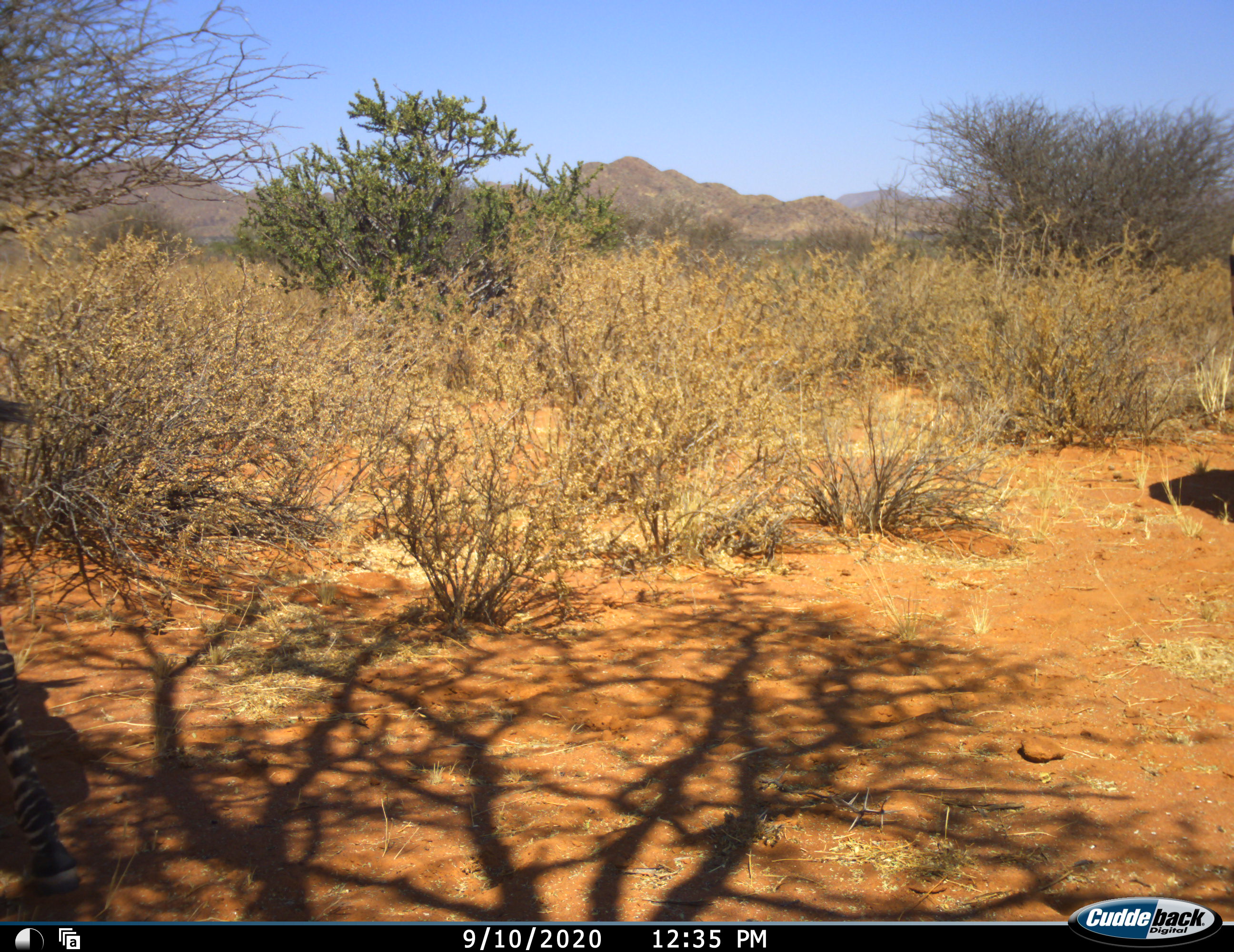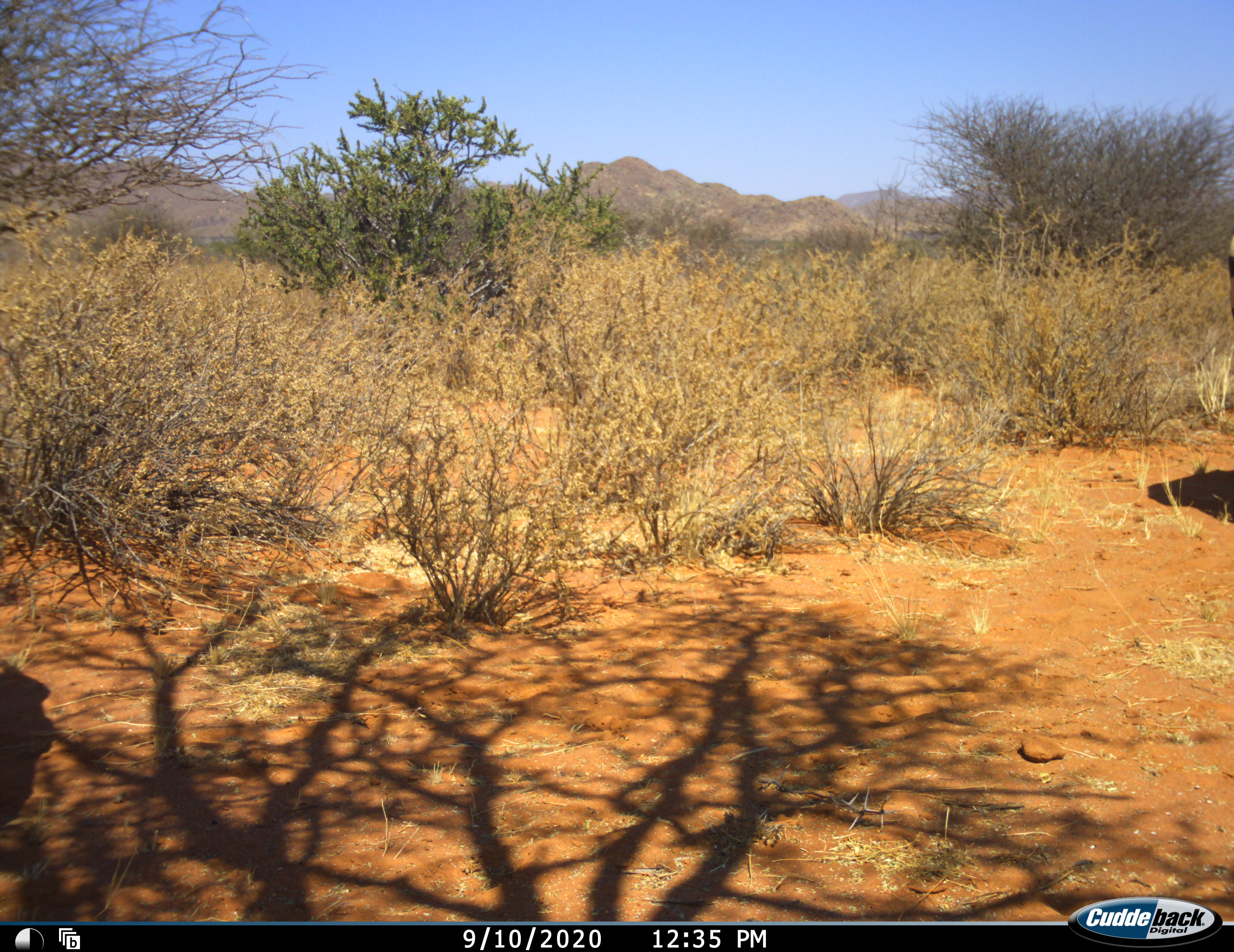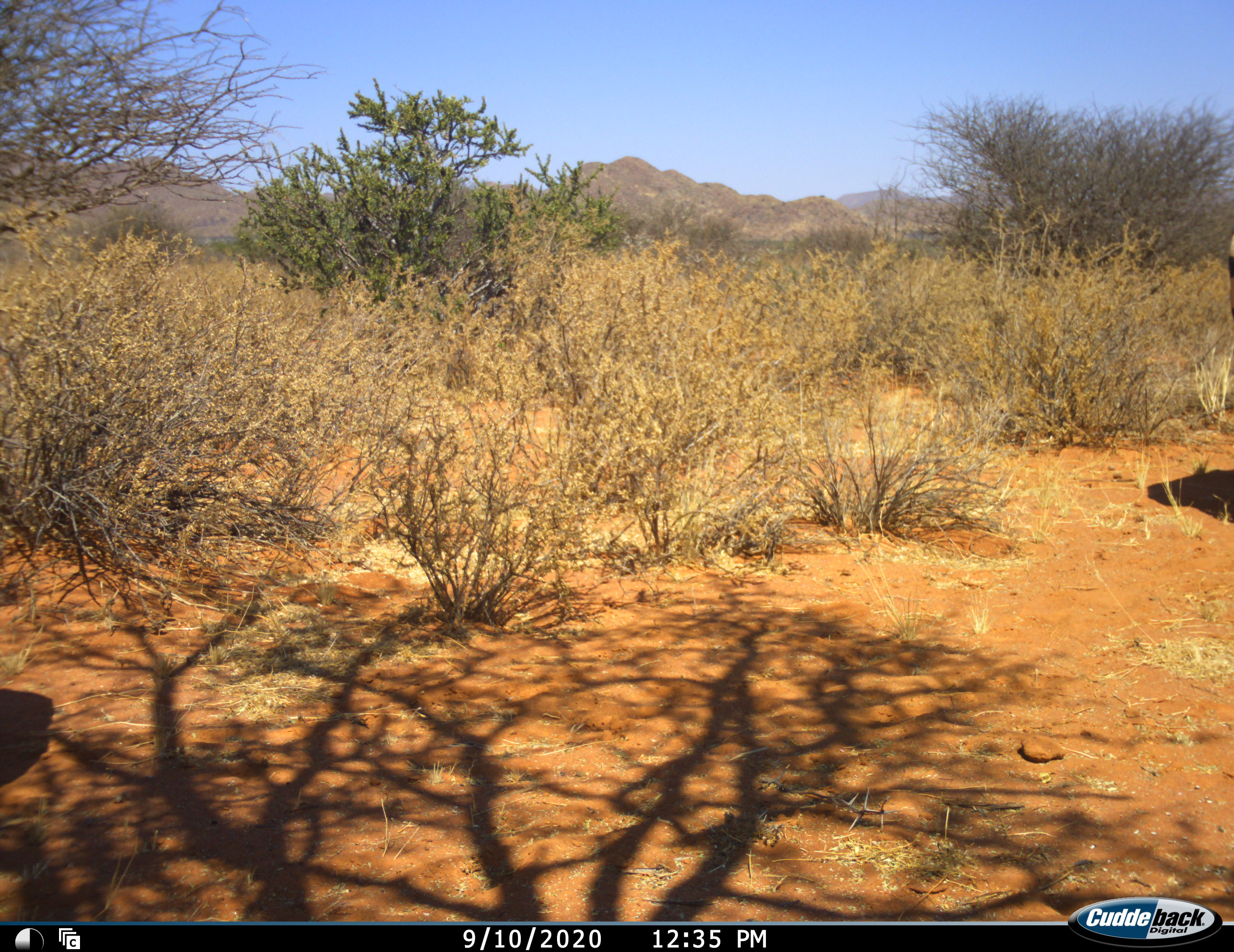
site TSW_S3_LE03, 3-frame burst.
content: unidentified animal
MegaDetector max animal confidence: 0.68